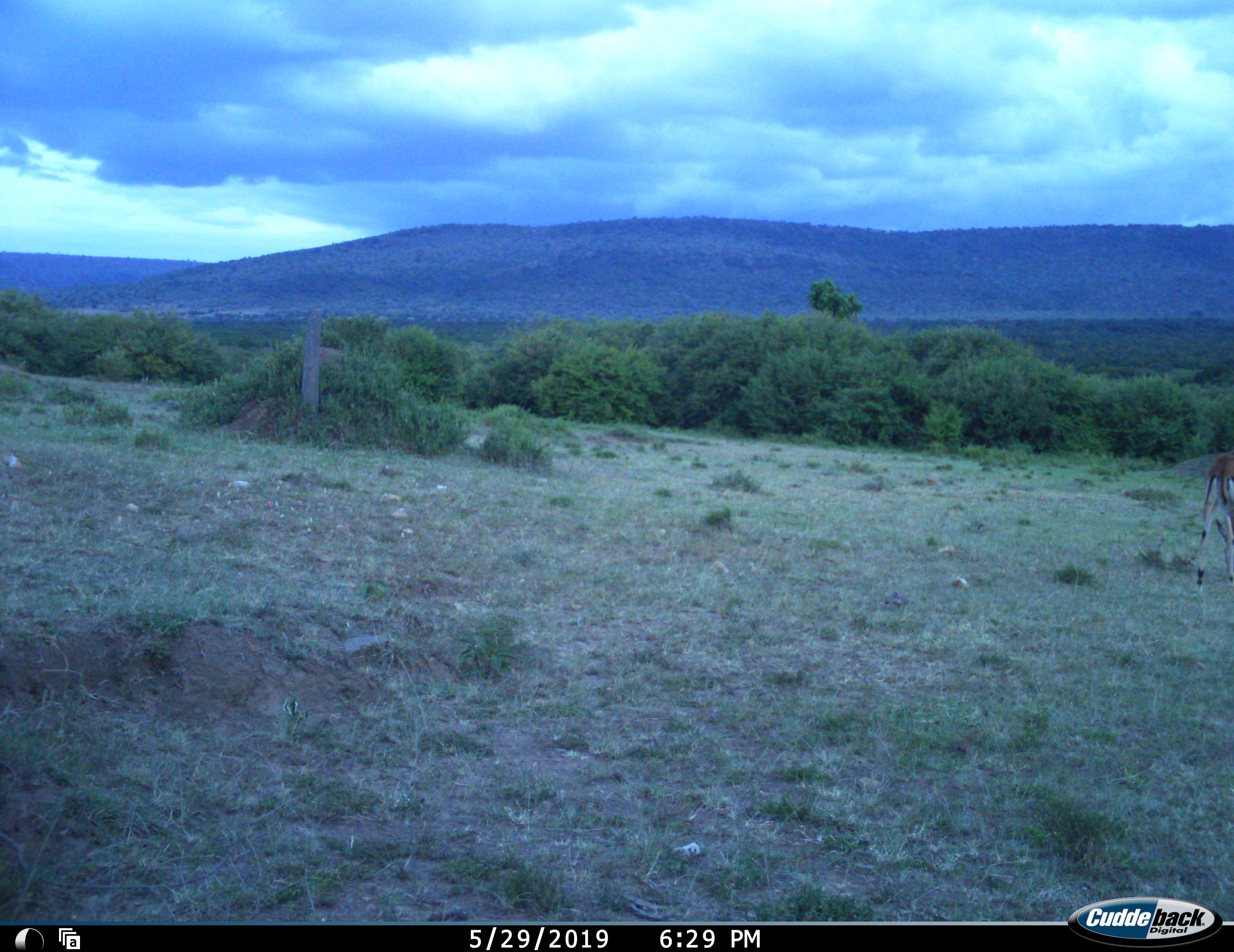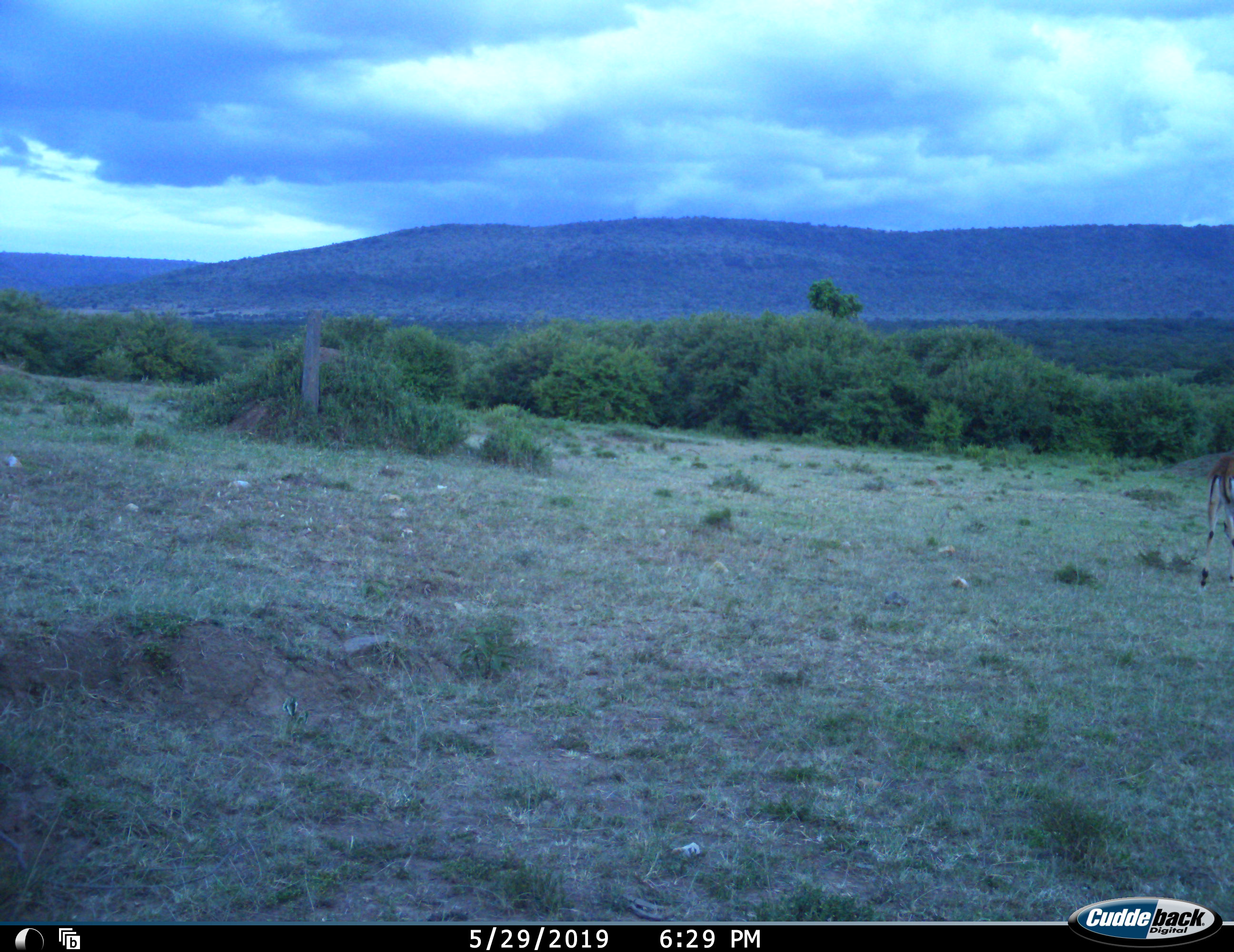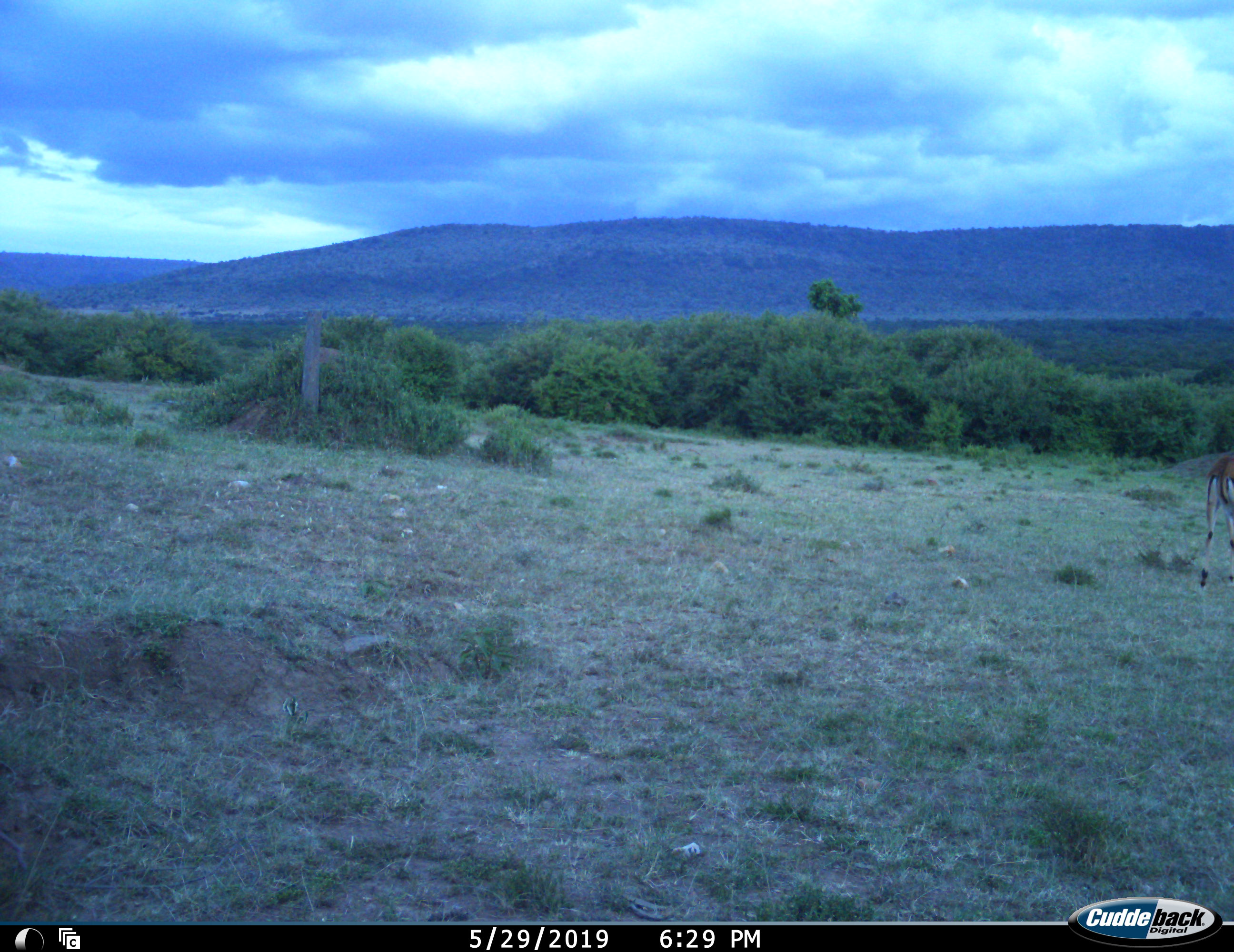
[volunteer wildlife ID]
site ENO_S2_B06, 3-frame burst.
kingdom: Animalia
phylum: Chordata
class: Mammalia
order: Artiodactyla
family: Bovidae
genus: Aepyceros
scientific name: Aepyceros melampus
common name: impala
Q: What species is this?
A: Impala (Aepyceros melampus).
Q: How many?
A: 1.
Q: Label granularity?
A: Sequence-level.